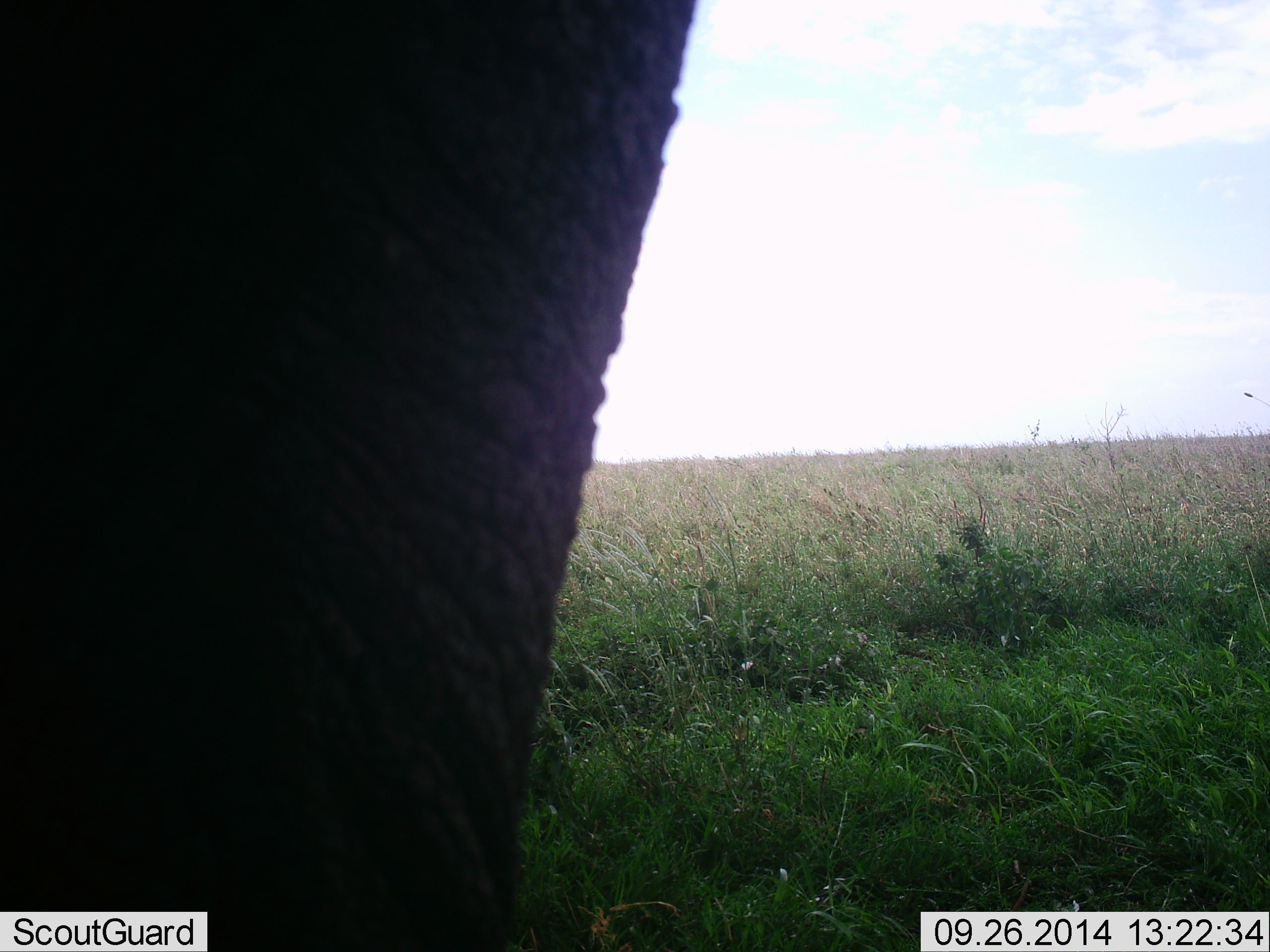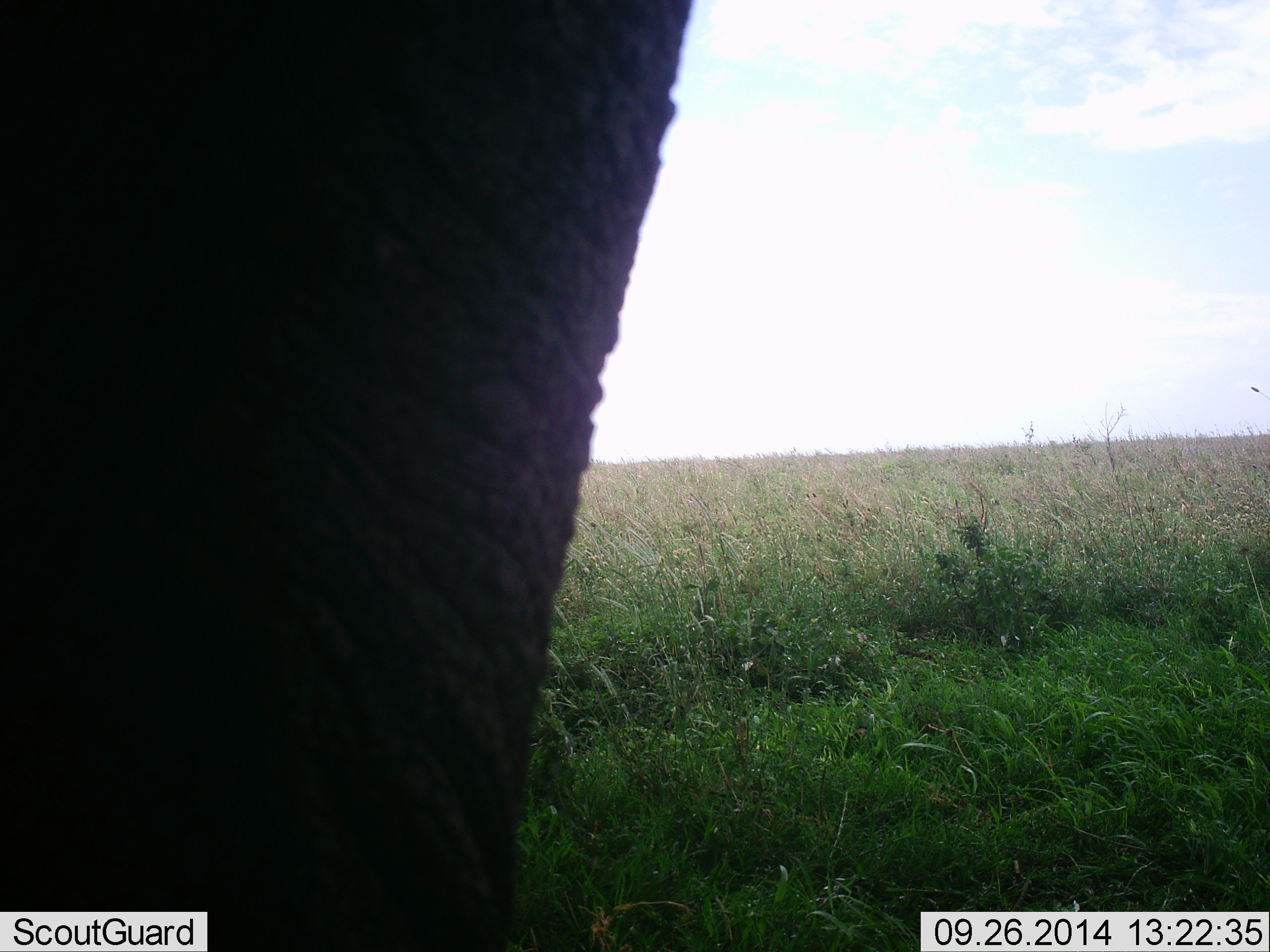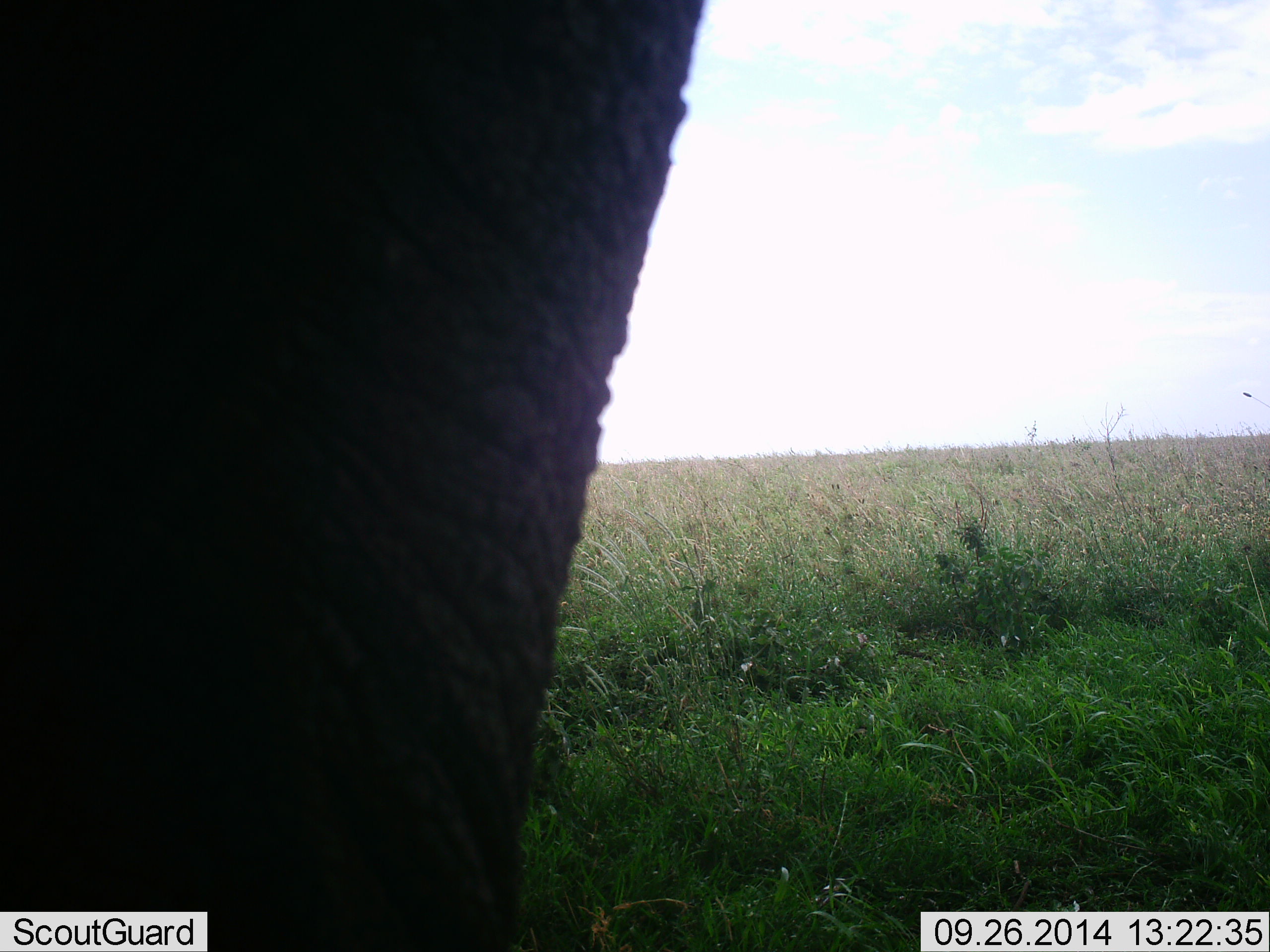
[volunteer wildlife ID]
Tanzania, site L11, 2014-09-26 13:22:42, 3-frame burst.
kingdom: Animalia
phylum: Chordata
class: Mammalia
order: Proboscidea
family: Elephantidae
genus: Loxodonta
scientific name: Loxodonta africana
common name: african bush elephant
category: elephant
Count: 1.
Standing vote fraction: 90%.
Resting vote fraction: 0%.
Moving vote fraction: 10%.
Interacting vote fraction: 0%.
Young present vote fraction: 0%.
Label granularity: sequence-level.